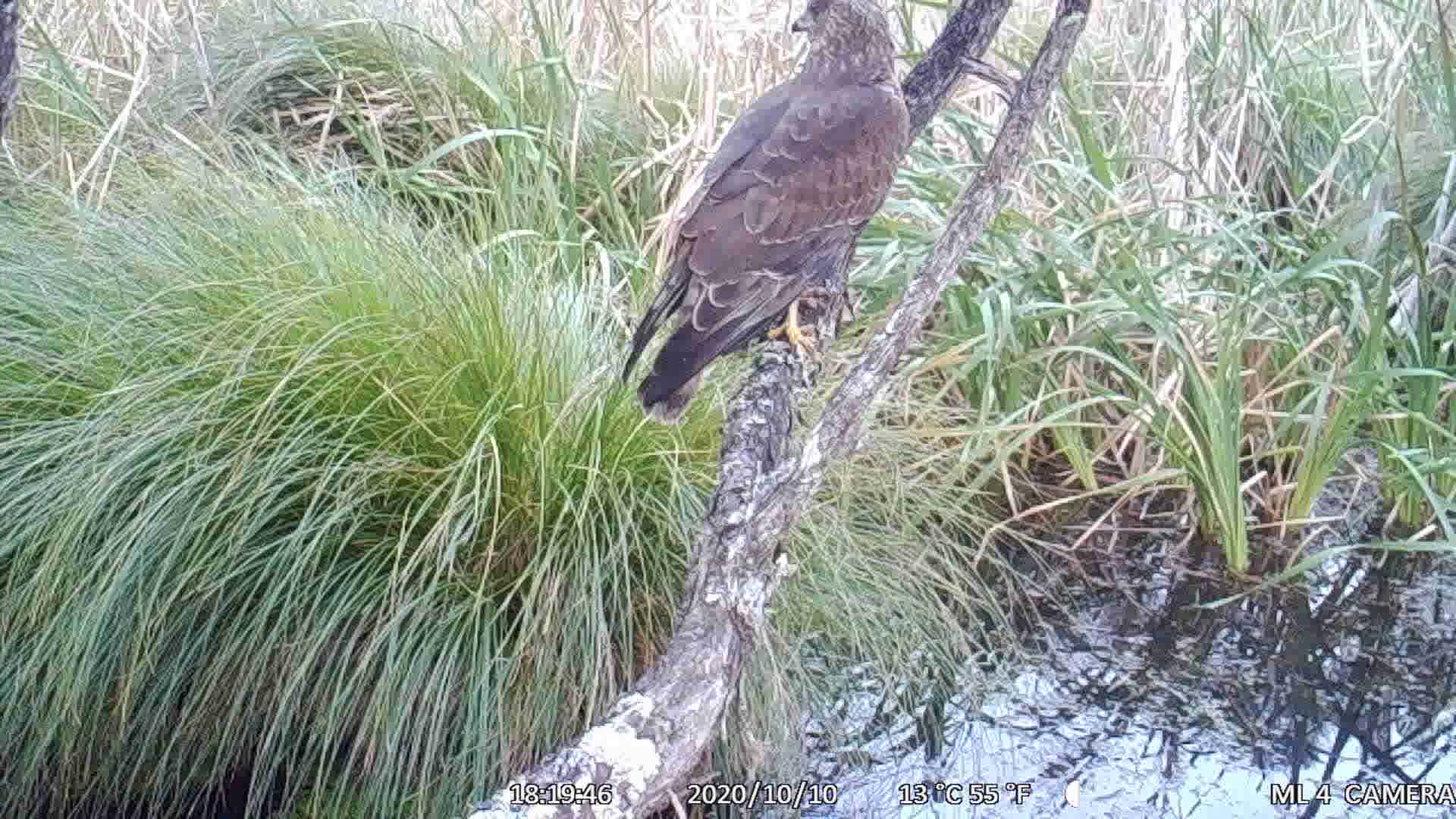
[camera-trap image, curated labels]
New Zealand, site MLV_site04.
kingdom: Animalia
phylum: Chordata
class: Aves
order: Accipitriformes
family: Accipitridae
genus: Circus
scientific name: Circus approximans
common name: swamp harrier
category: harrier